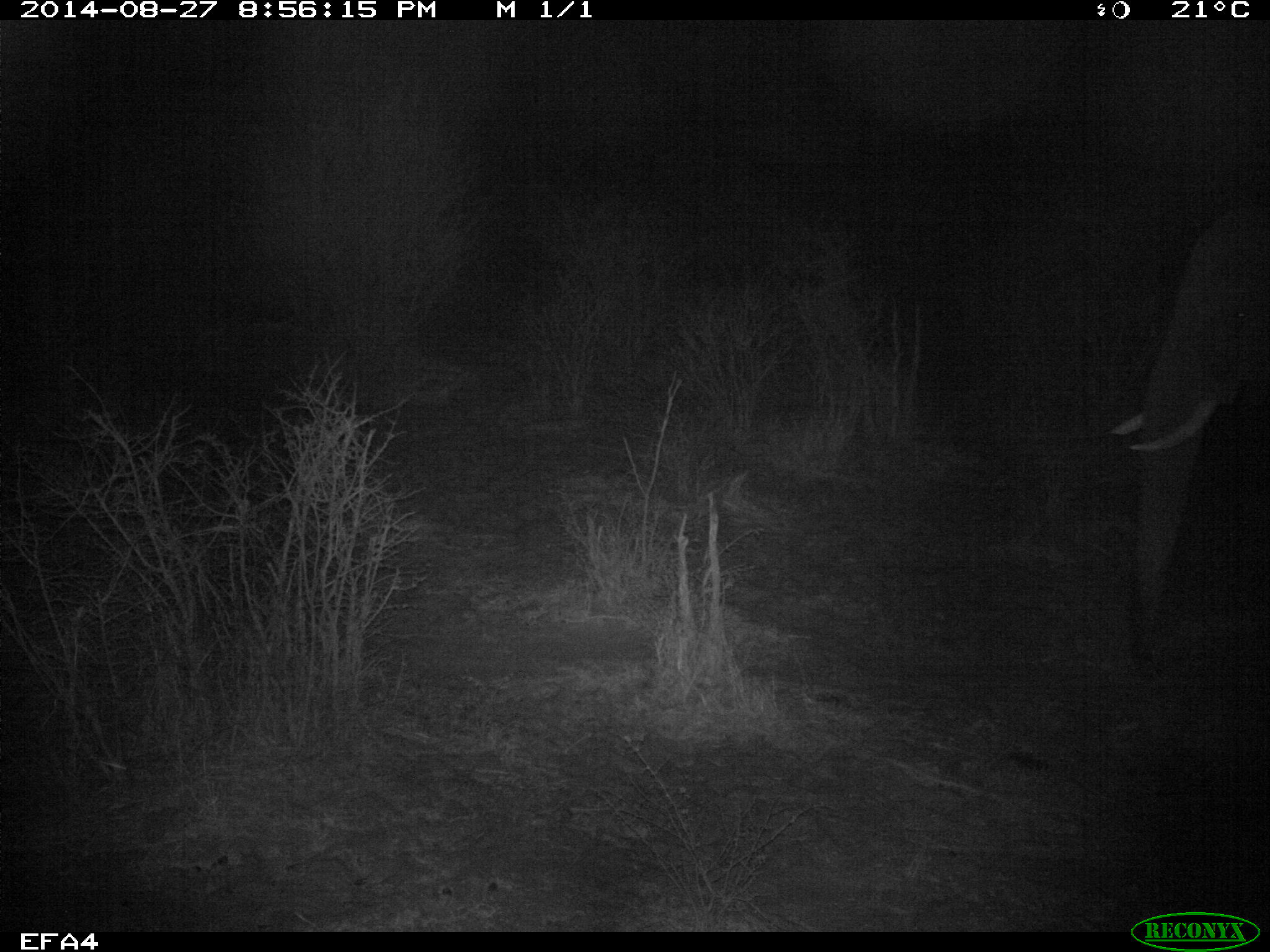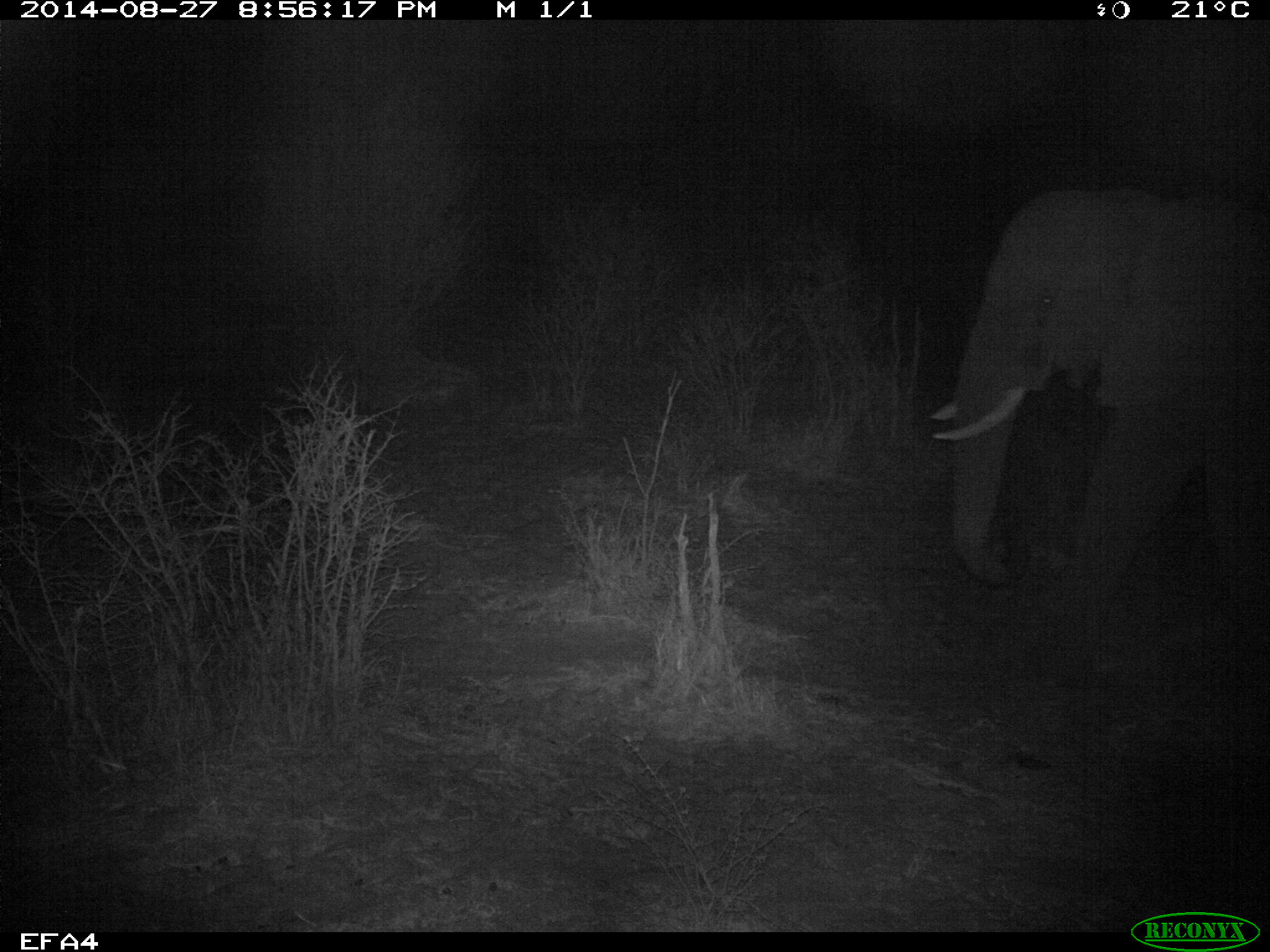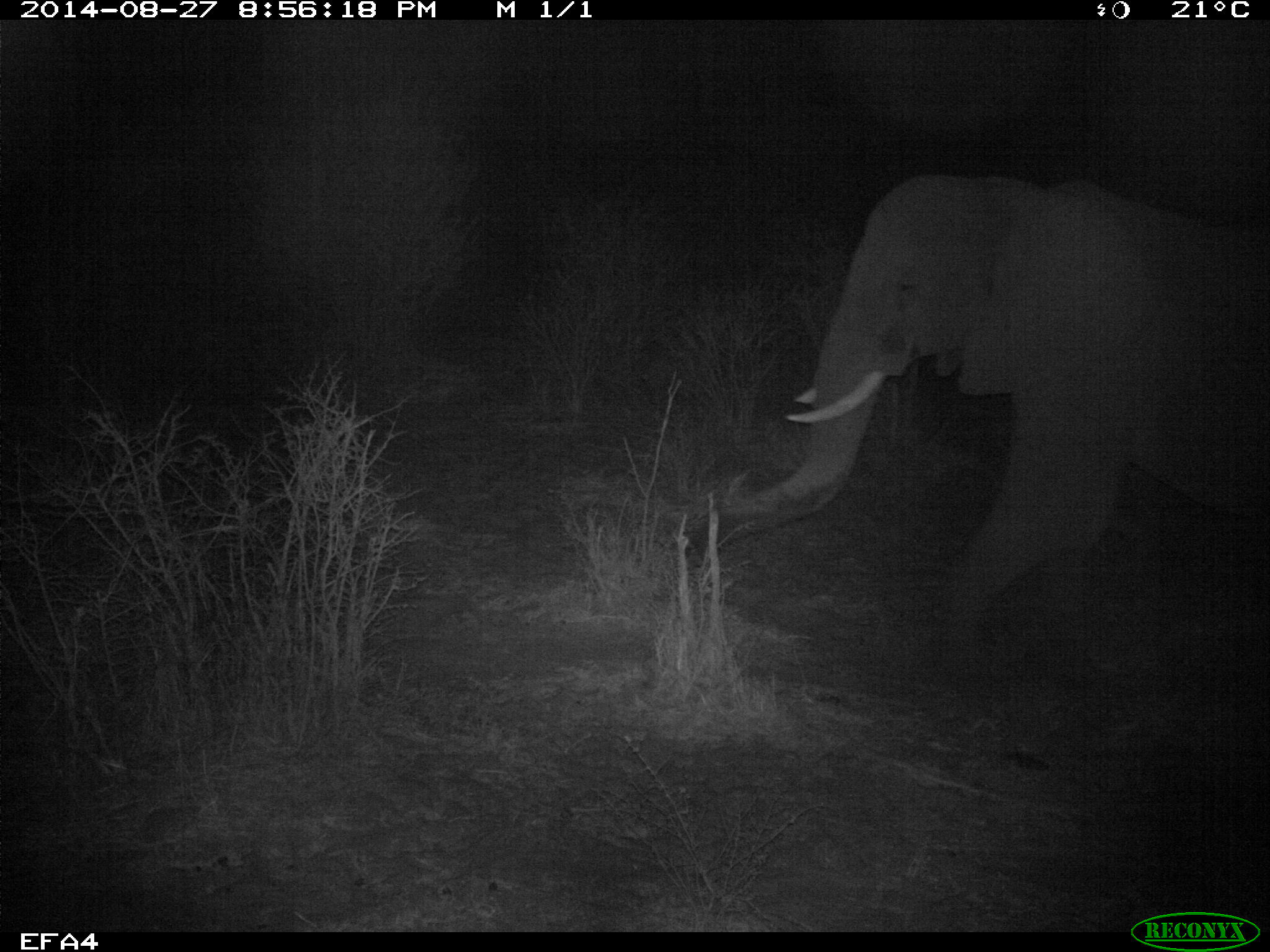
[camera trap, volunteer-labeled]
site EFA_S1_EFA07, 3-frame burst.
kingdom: Animalia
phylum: Chordata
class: Mammalia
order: Proboscidea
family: Elephantidae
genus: Loxodonta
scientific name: Loxodonta africana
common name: african bush elephant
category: elephant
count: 1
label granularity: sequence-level